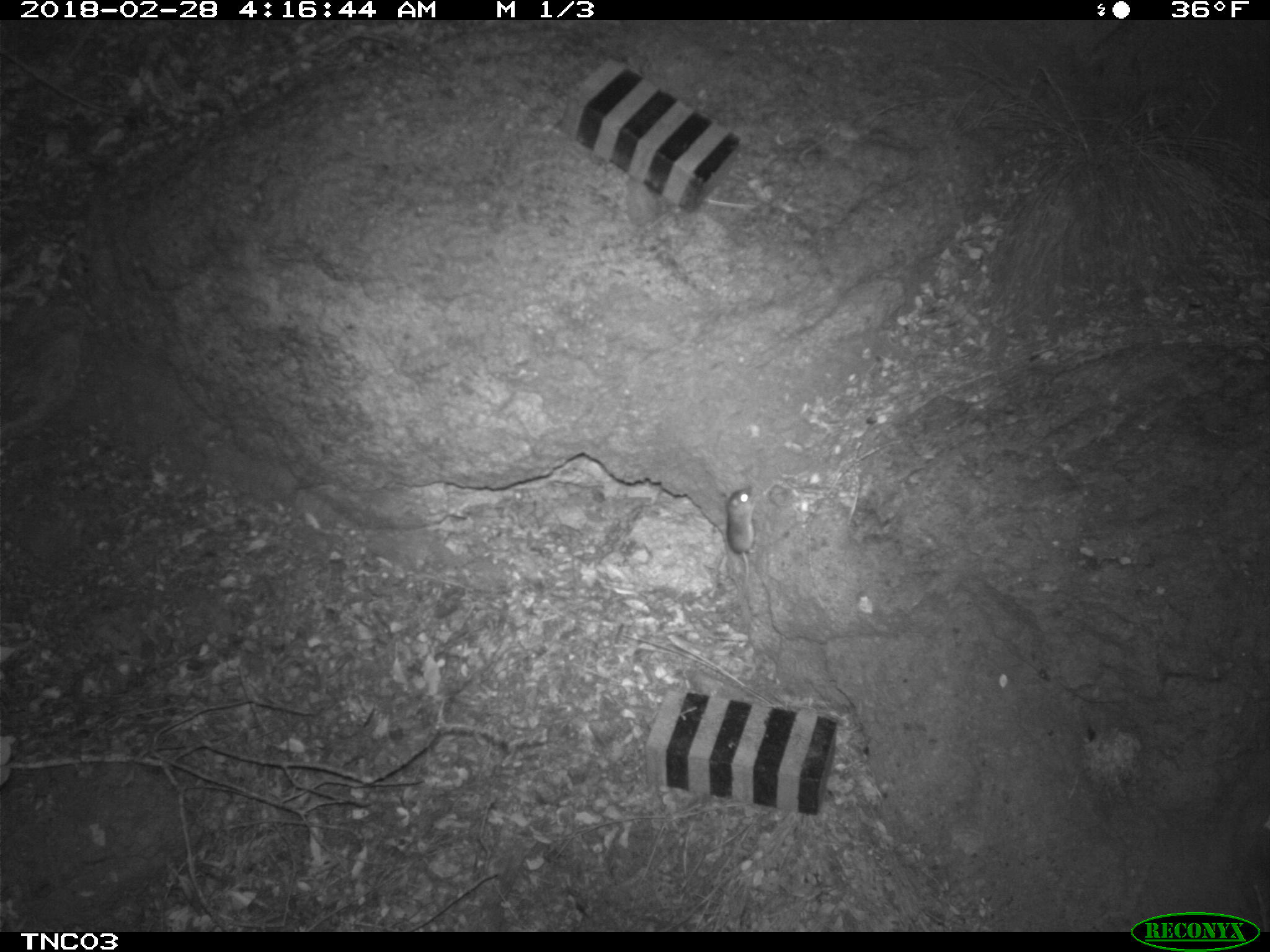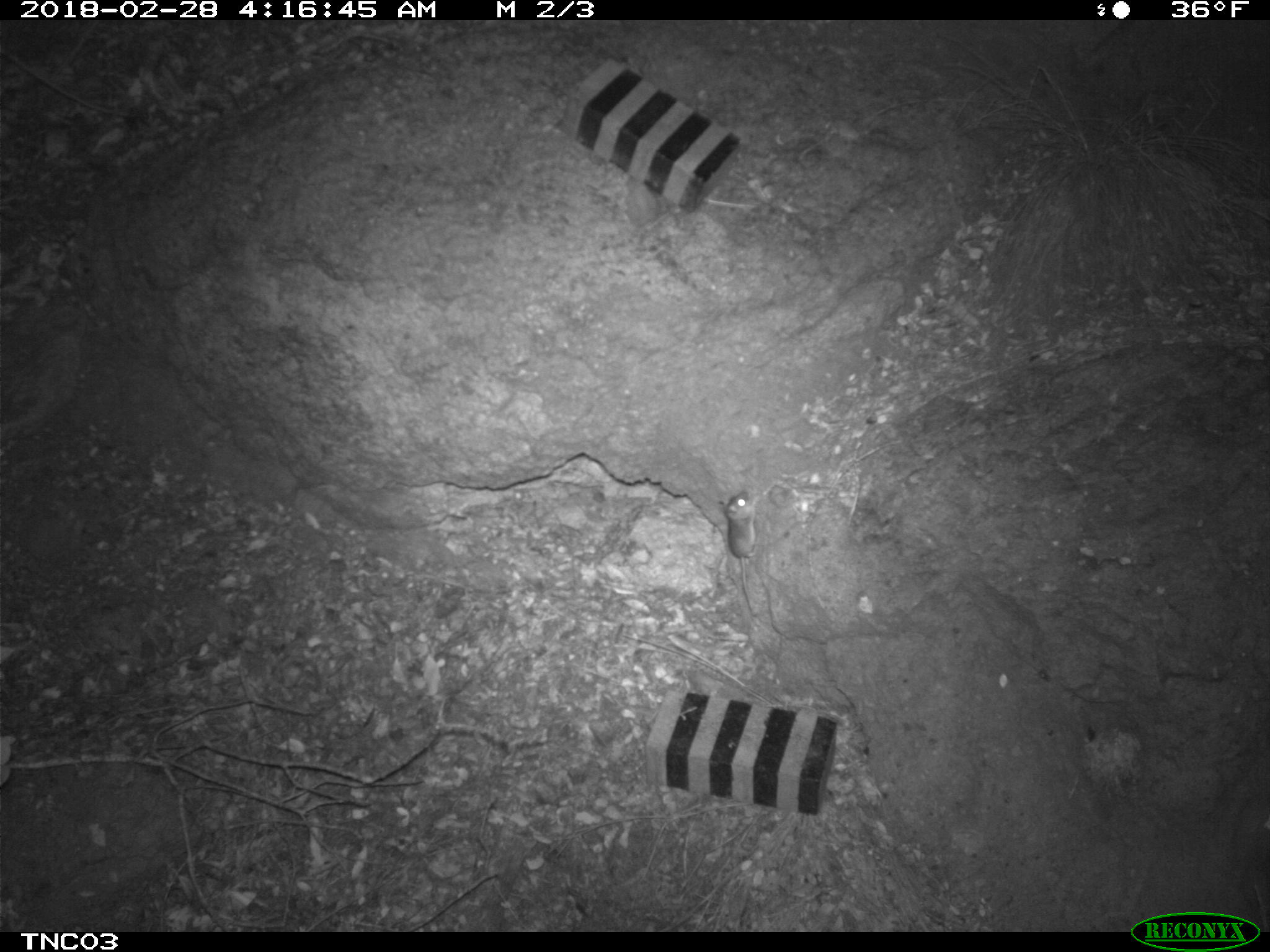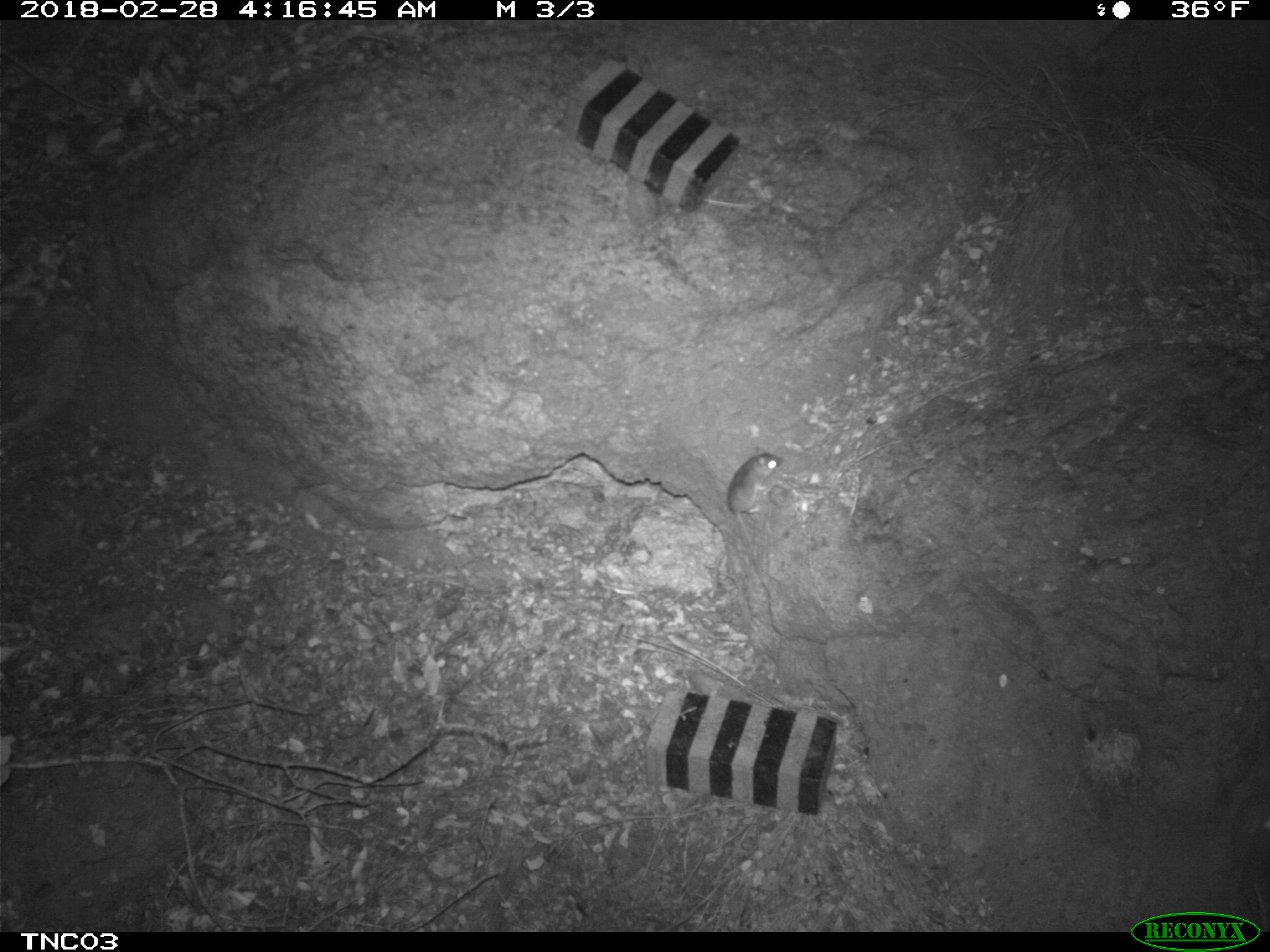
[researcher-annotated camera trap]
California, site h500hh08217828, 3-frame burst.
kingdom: Animalia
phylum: Chordata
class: Mammalia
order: Rodentia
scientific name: Rodentia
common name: rodent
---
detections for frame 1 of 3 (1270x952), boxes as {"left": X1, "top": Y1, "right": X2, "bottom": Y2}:
rodent: {"left": 722, "top": 487, "right": 760, "bottom": 587}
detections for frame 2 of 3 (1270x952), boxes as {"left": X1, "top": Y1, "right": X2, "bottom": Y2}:
rodent: {"left": 715, "top": 488, "right": 758, "bottom": 618}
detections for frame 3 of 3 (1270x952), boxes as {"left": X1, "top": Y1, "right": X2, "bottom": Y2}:
rodent: {"left": 724, "top": 445, "right": 784, "bottom": 544}